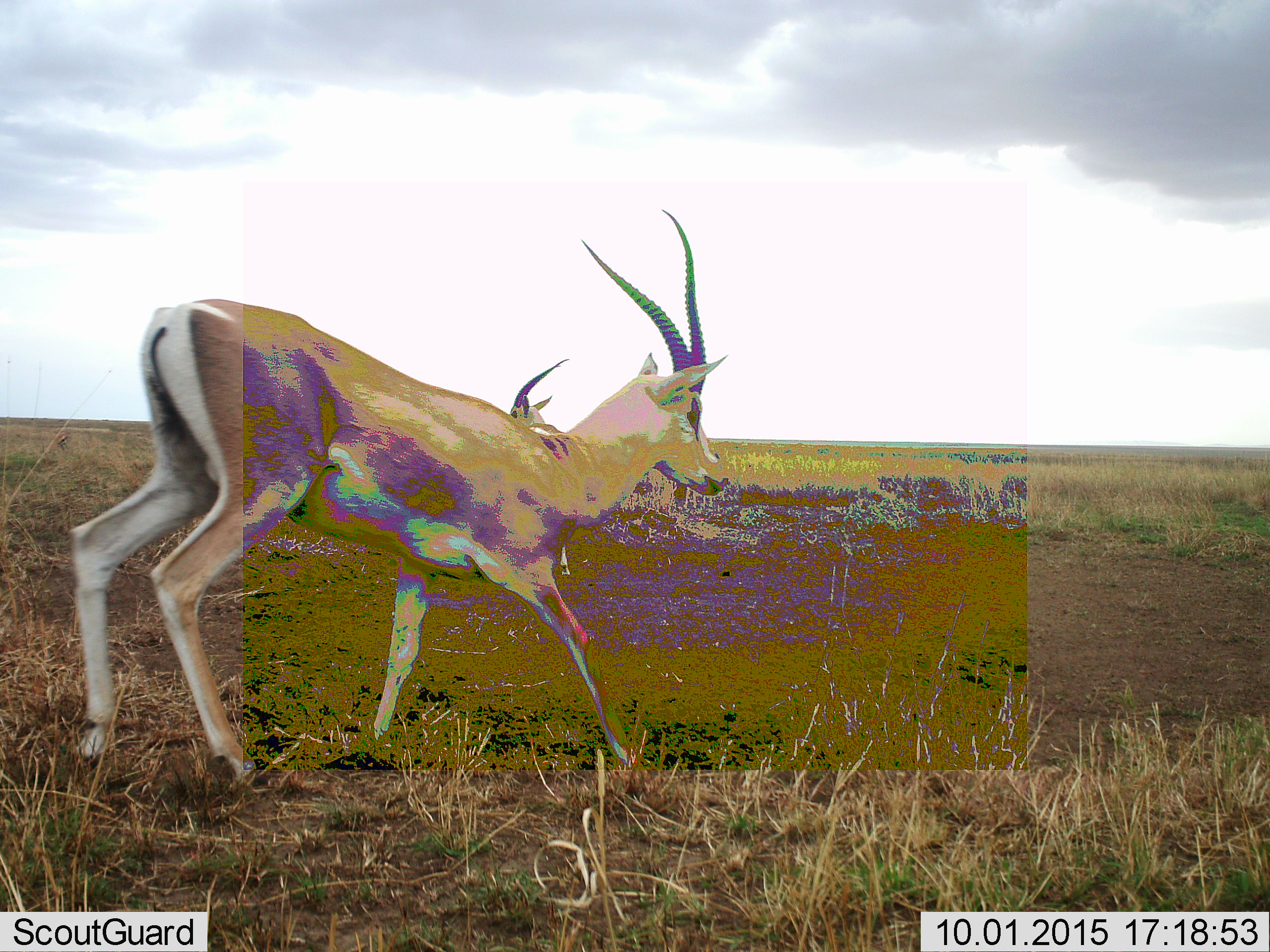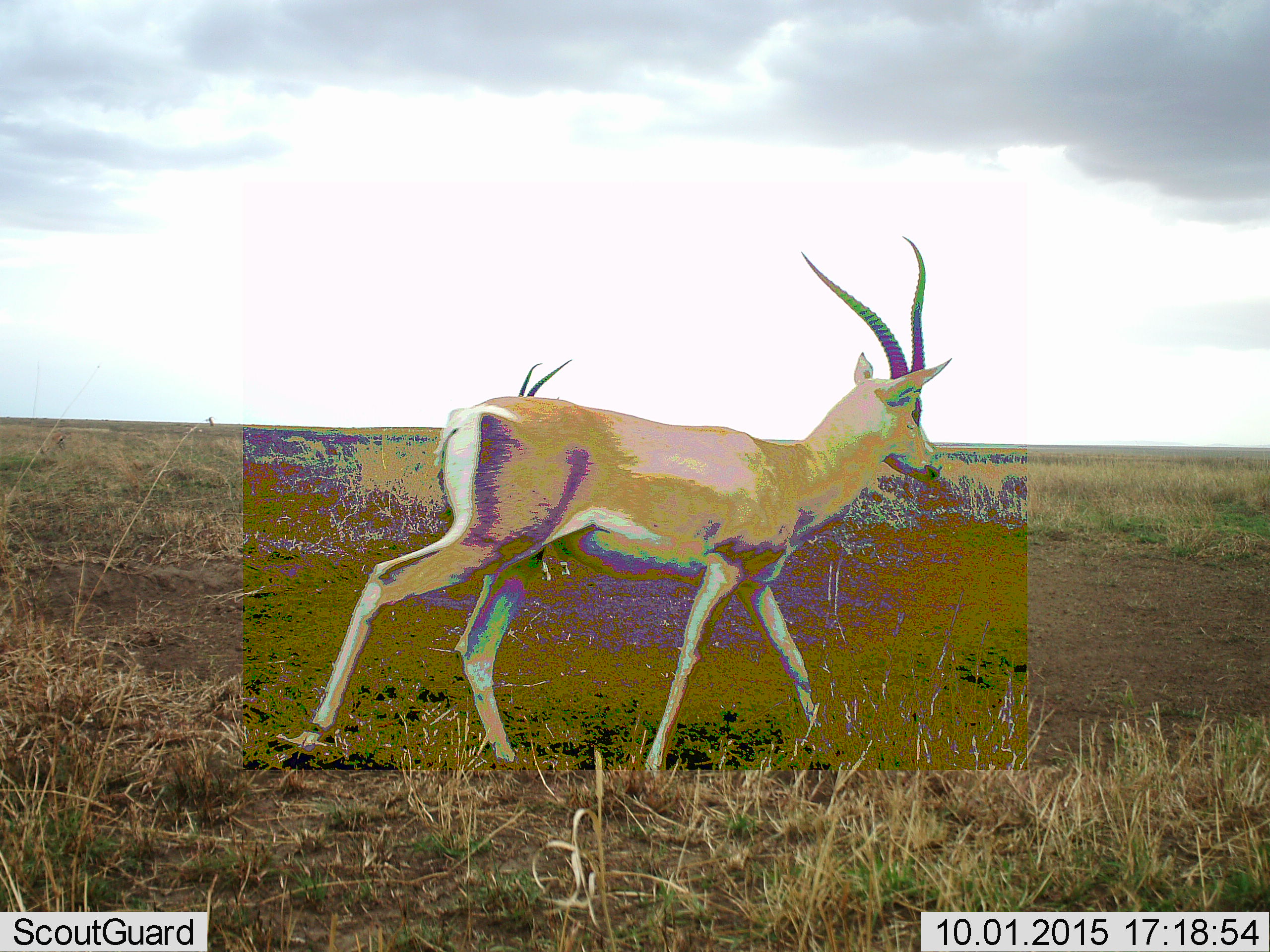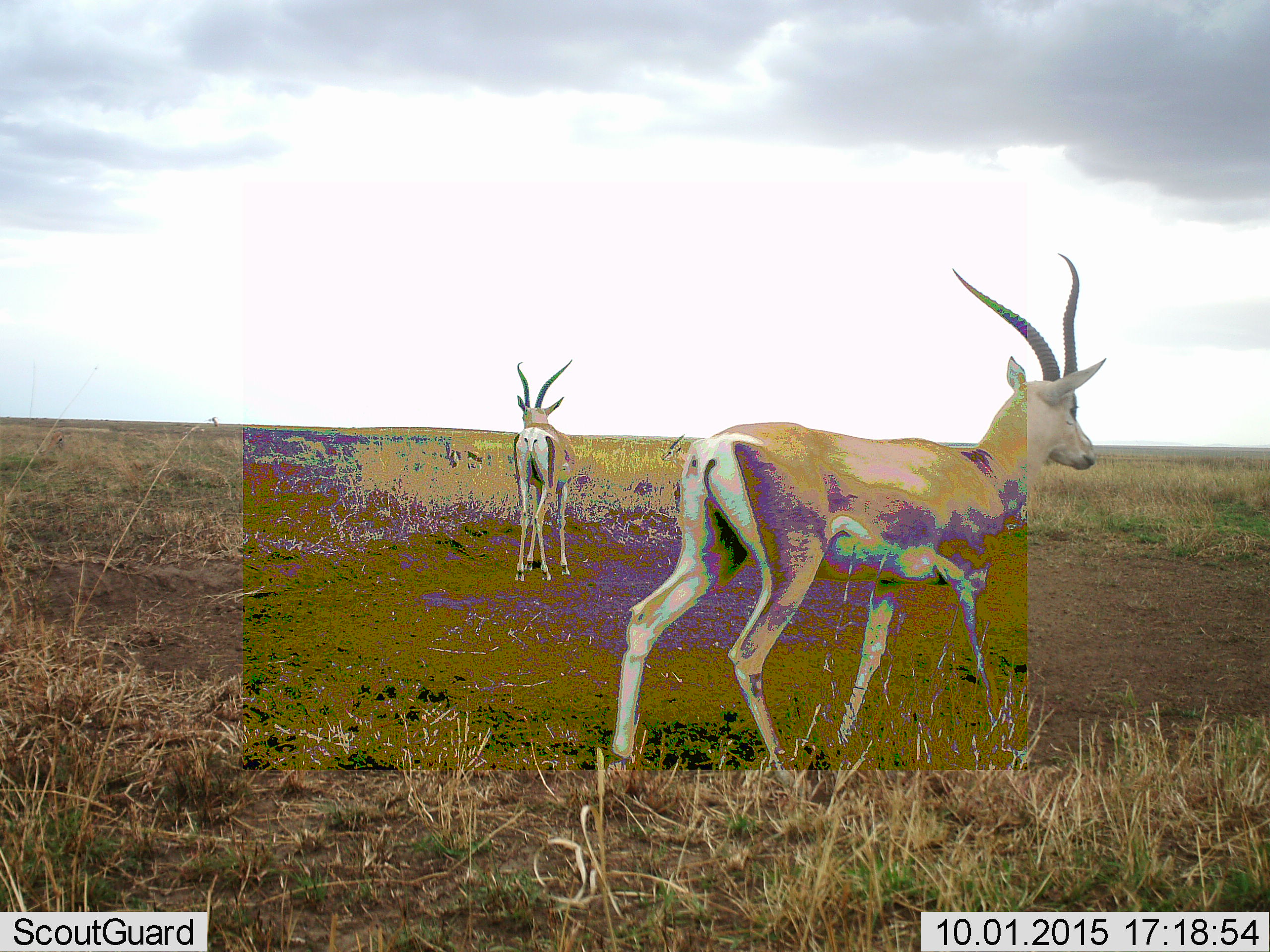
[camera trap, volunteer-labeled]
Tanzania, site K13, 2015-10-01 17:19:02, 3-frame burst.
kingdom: Animalia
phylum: Chordata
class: Mammalia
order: Artiodactyla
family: Bovidae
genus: Nanger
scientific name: Nanger granti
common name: grant's gazelle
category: gazellegrants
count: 2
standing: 25%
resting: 0%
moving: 100%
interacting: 0%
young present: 0%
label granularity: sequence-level